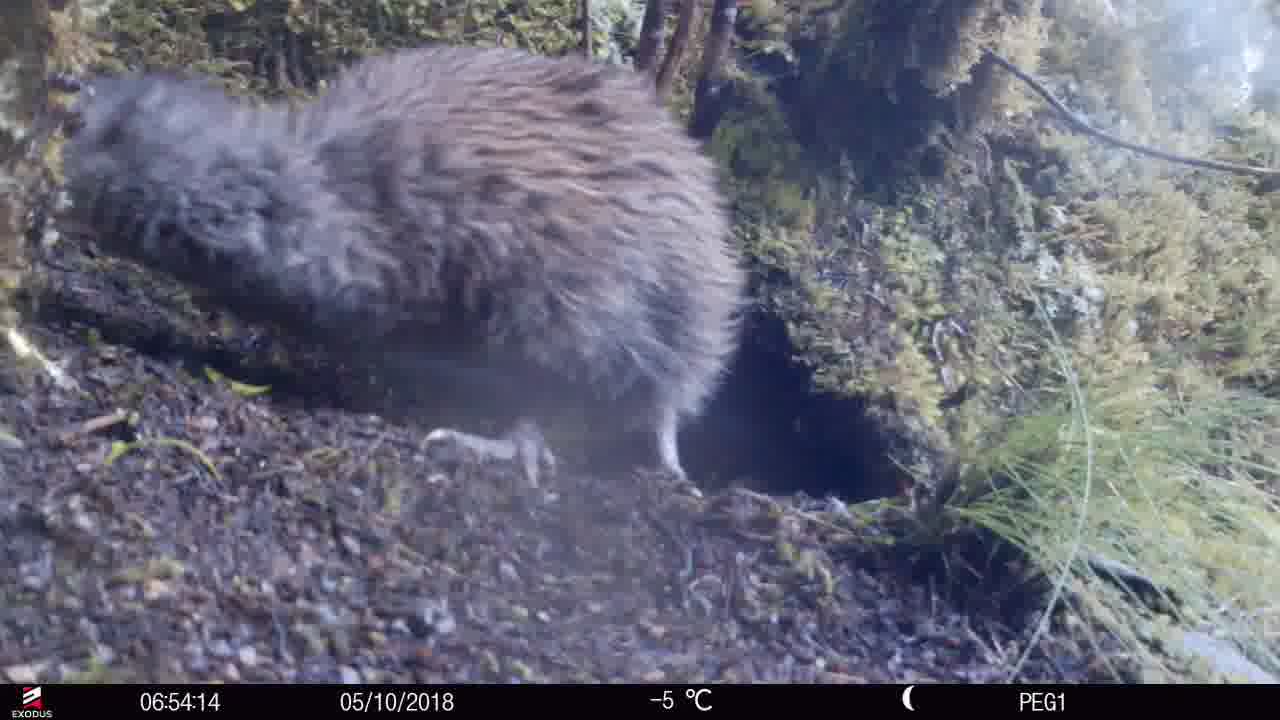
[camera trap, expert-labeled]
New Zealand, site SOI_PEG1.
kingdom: Animalia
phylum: Chordata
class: Aves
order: Apterygiformes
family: Apterygidae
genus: Apteryx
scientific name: Apteryx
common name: kiwi